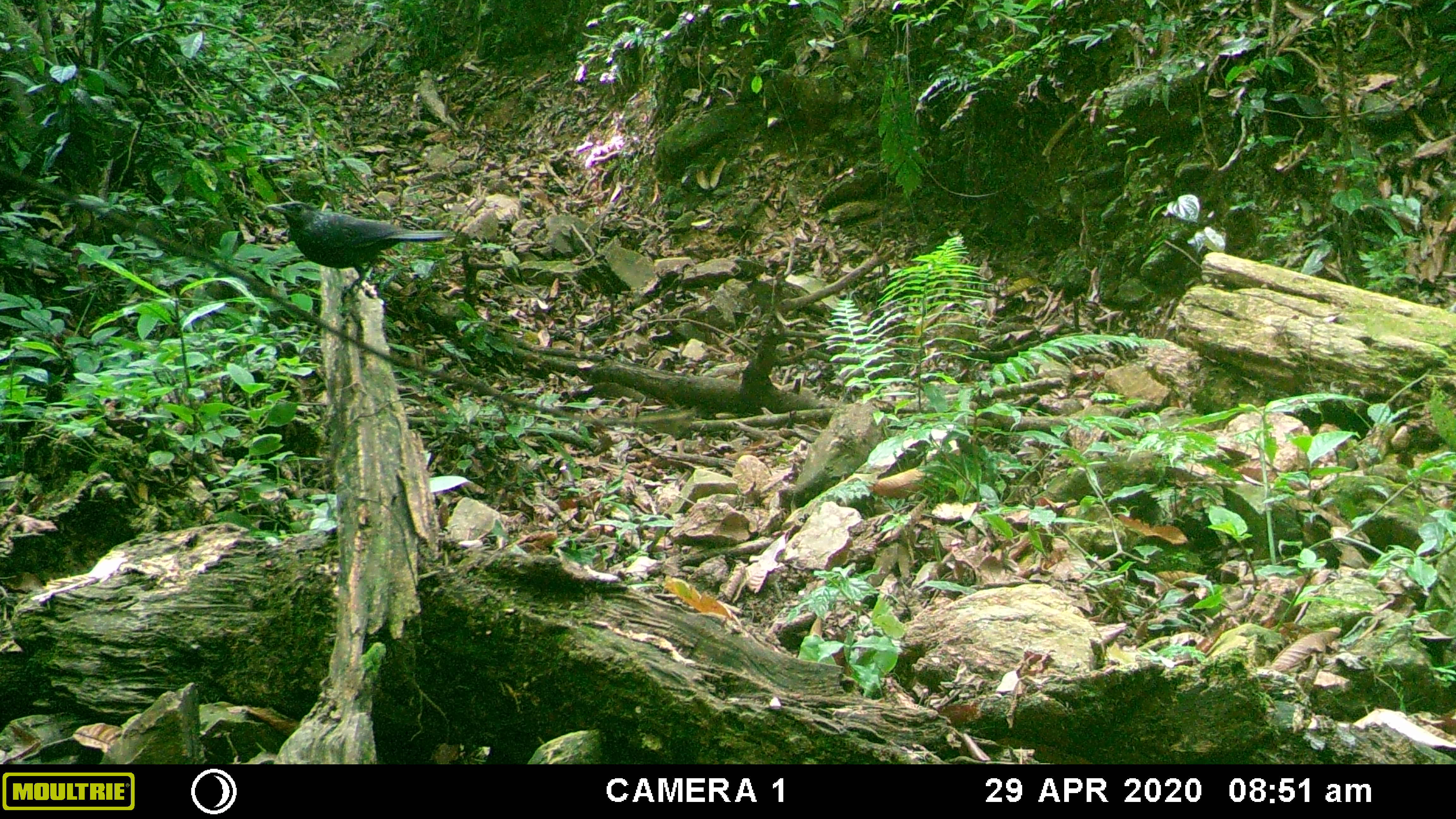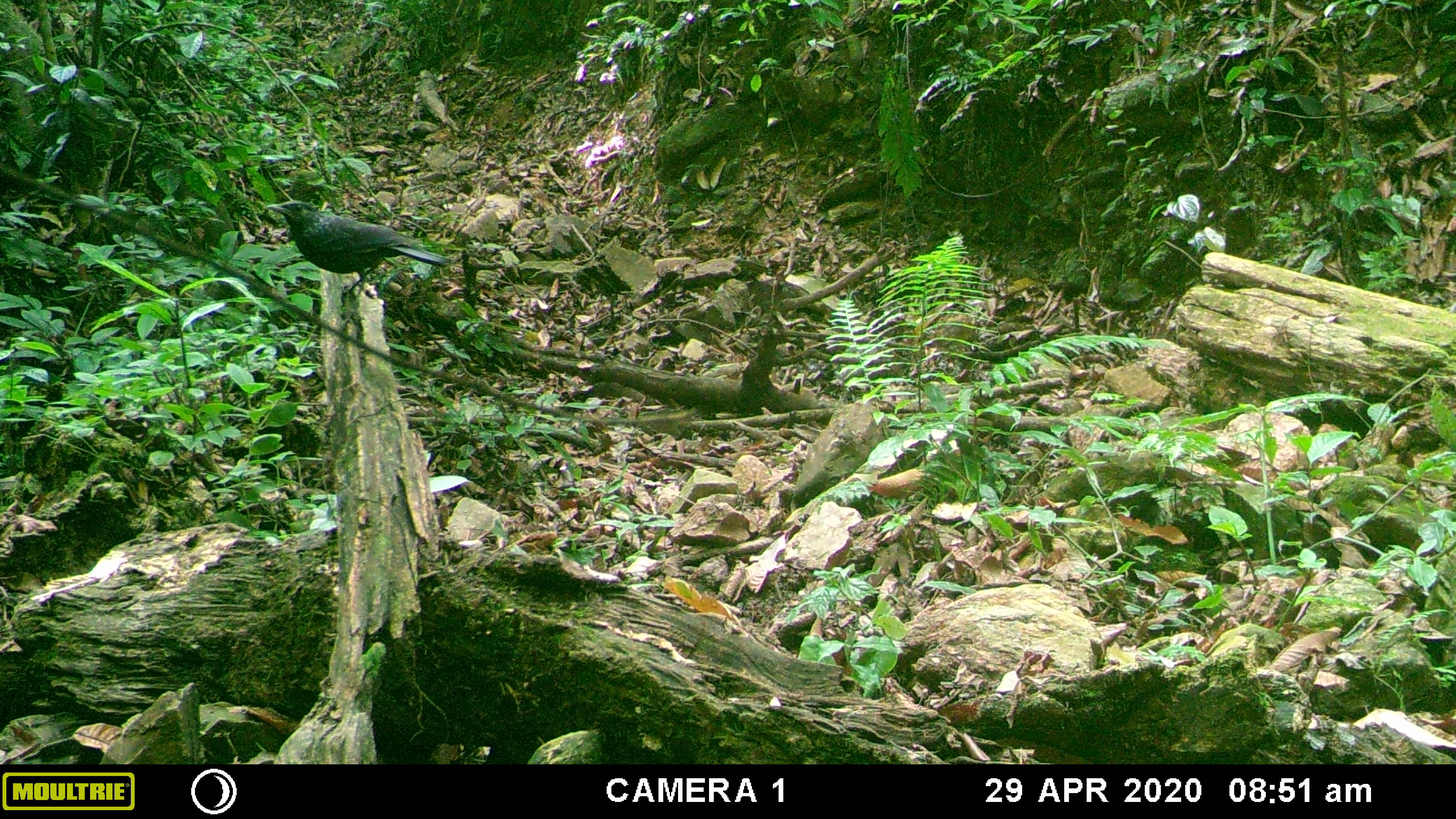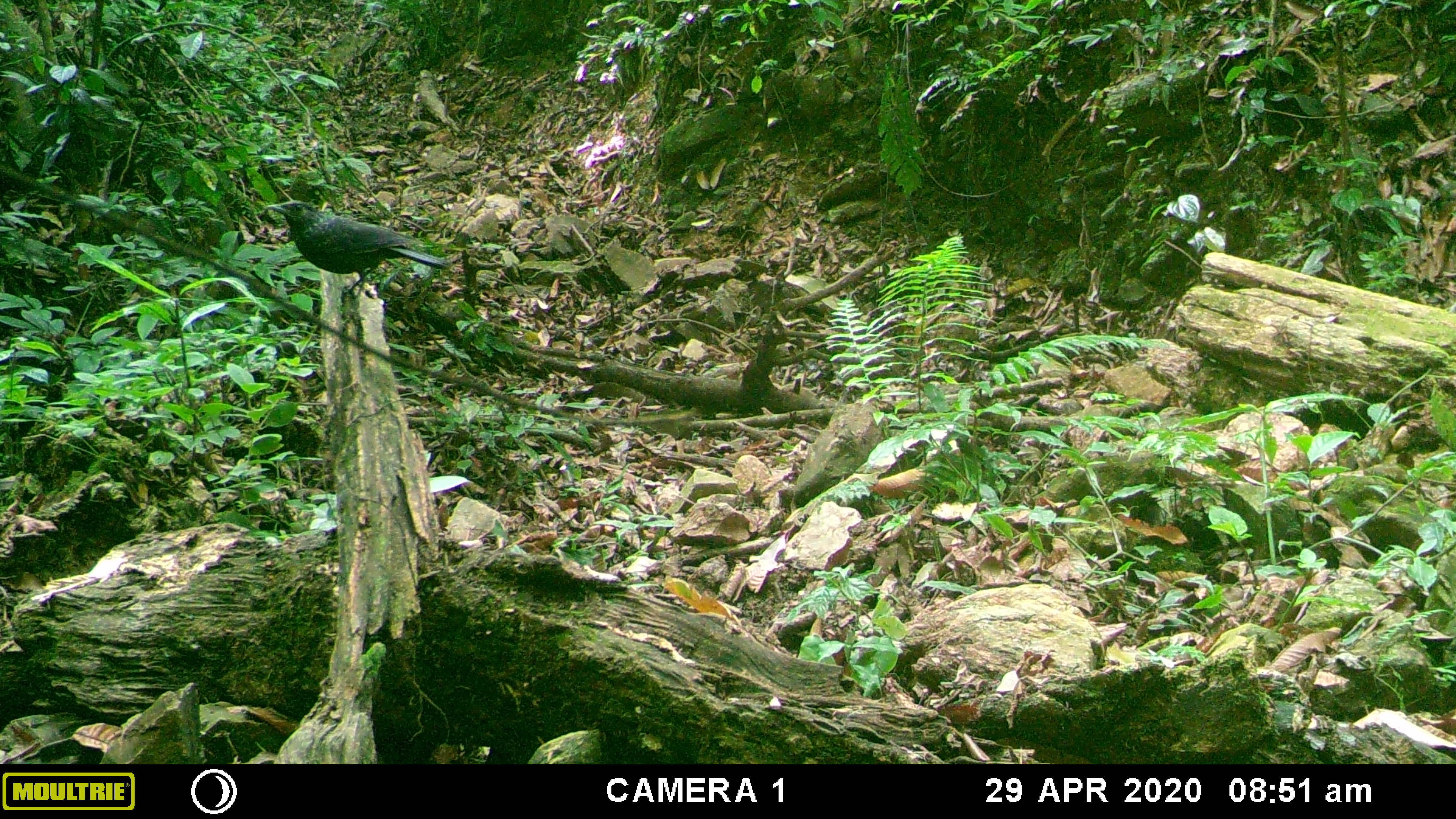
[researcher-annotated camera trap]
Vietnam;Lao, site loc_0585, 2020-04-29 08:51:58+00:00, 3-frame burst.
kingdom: Animalia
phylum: Chordata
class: Aves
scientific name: Aves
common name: bird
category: unidentified bird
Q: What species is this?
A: Unidentified bird (bird) (Aves).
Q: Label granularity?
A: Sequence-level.